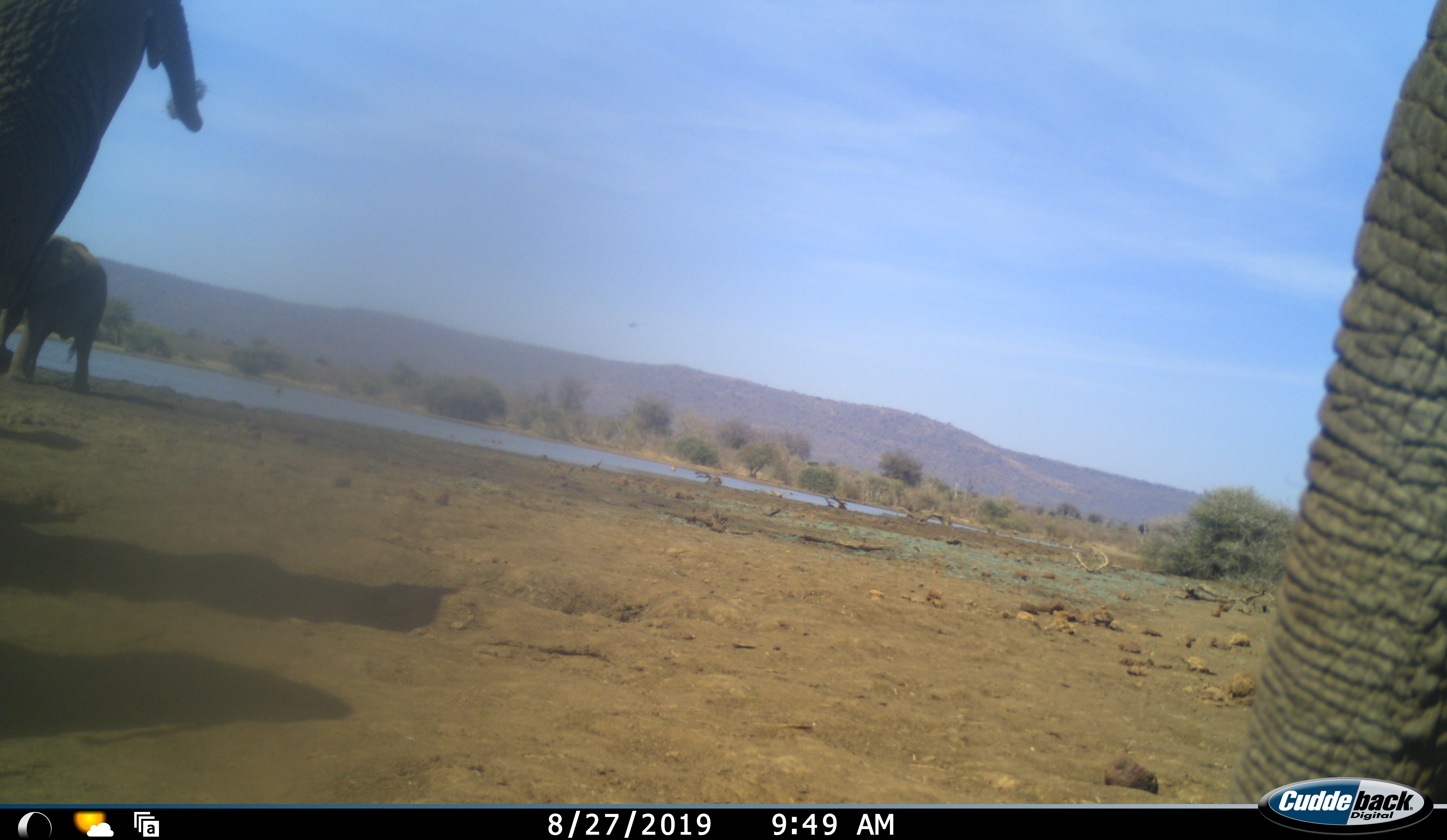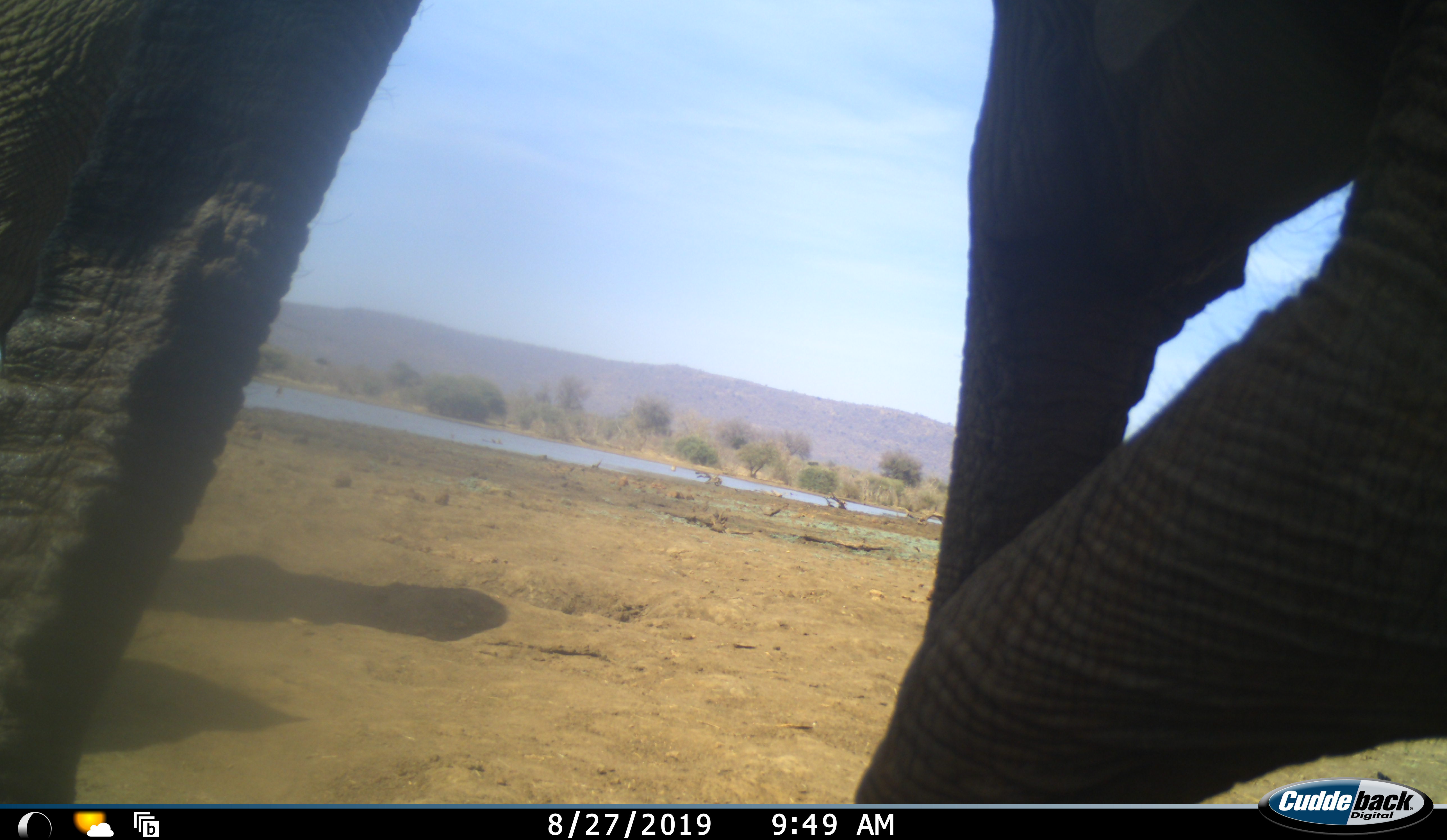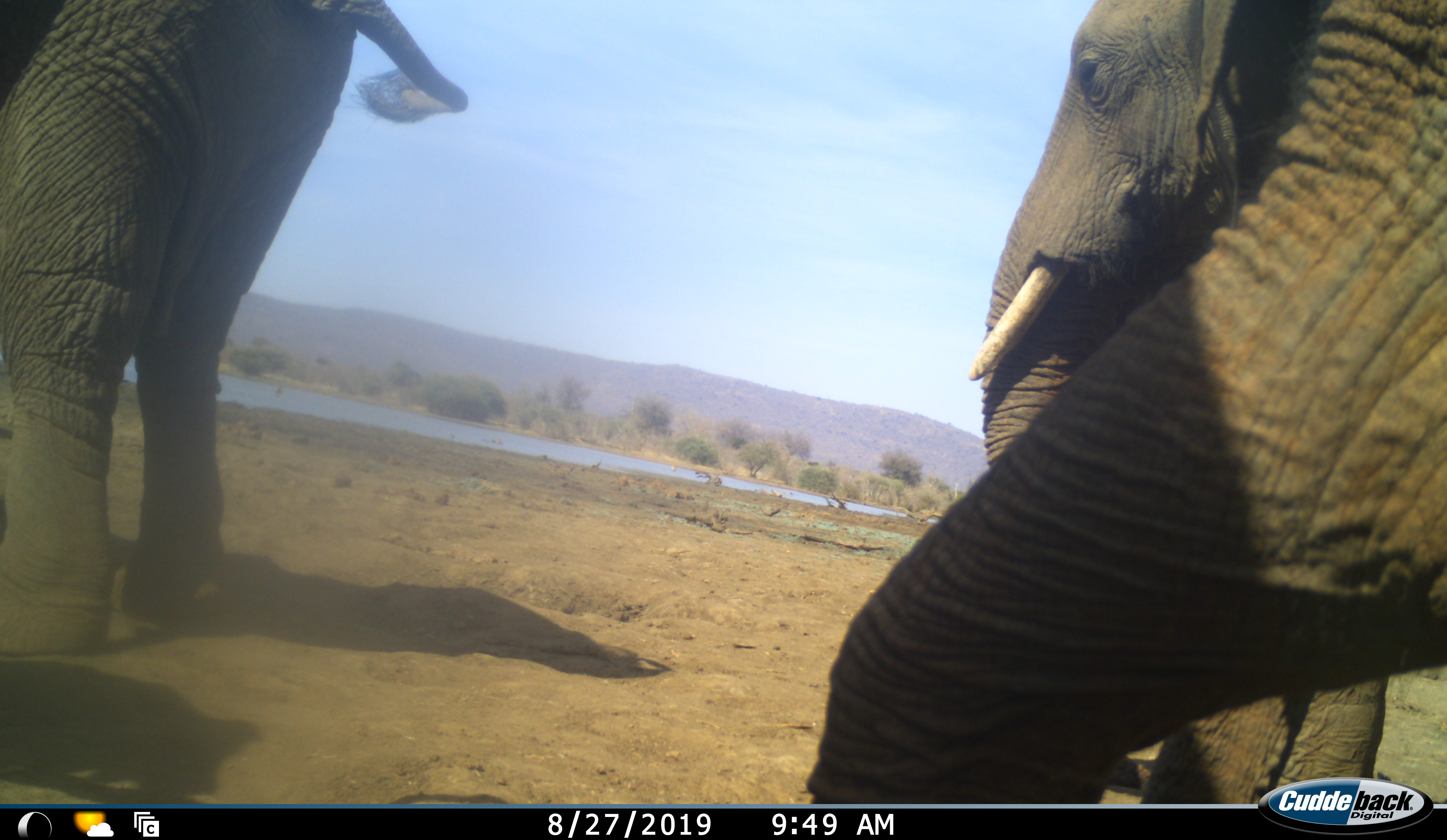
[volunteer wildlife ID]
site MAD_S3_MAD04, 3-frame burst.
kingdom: Animalia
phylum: Chordata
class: Mammalia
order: Proboscidea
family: Elephantidae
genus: Loxodonta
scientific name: Loxodonta africana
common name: african bush elephant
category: elephant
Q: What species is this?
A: Elephant (african bush elephant) (Loxodonta africana).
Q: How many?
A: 3.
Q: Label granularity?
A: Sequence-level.